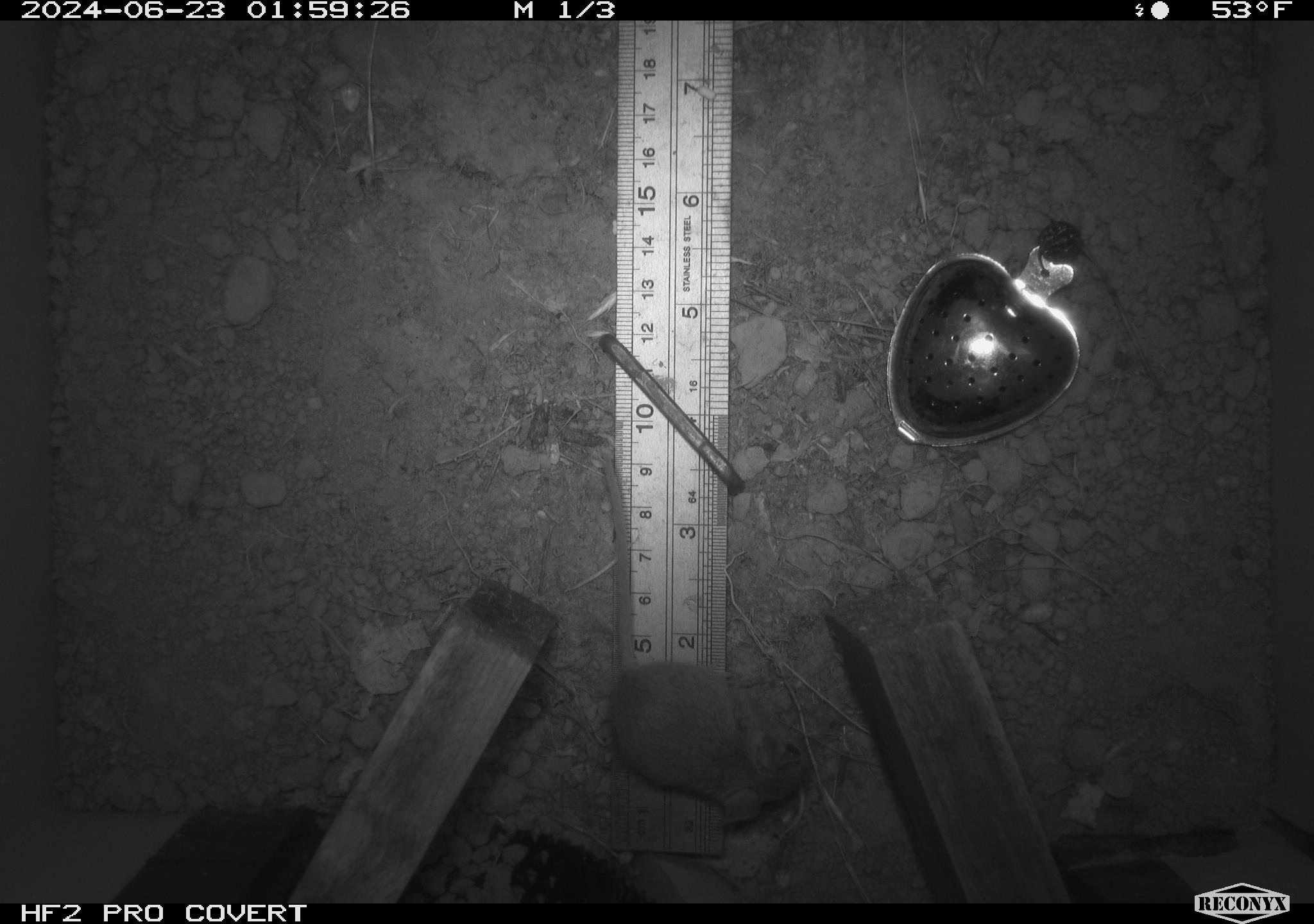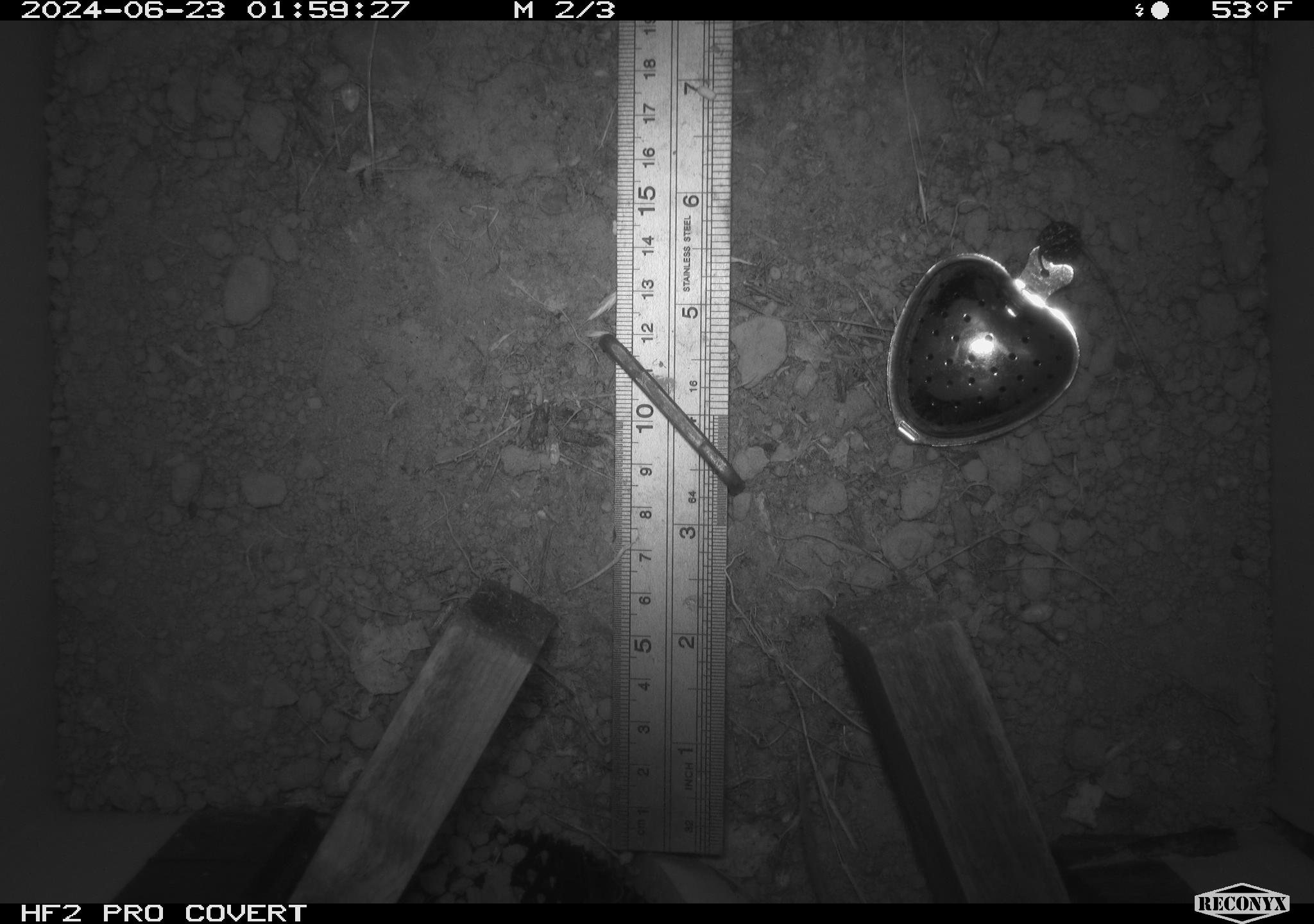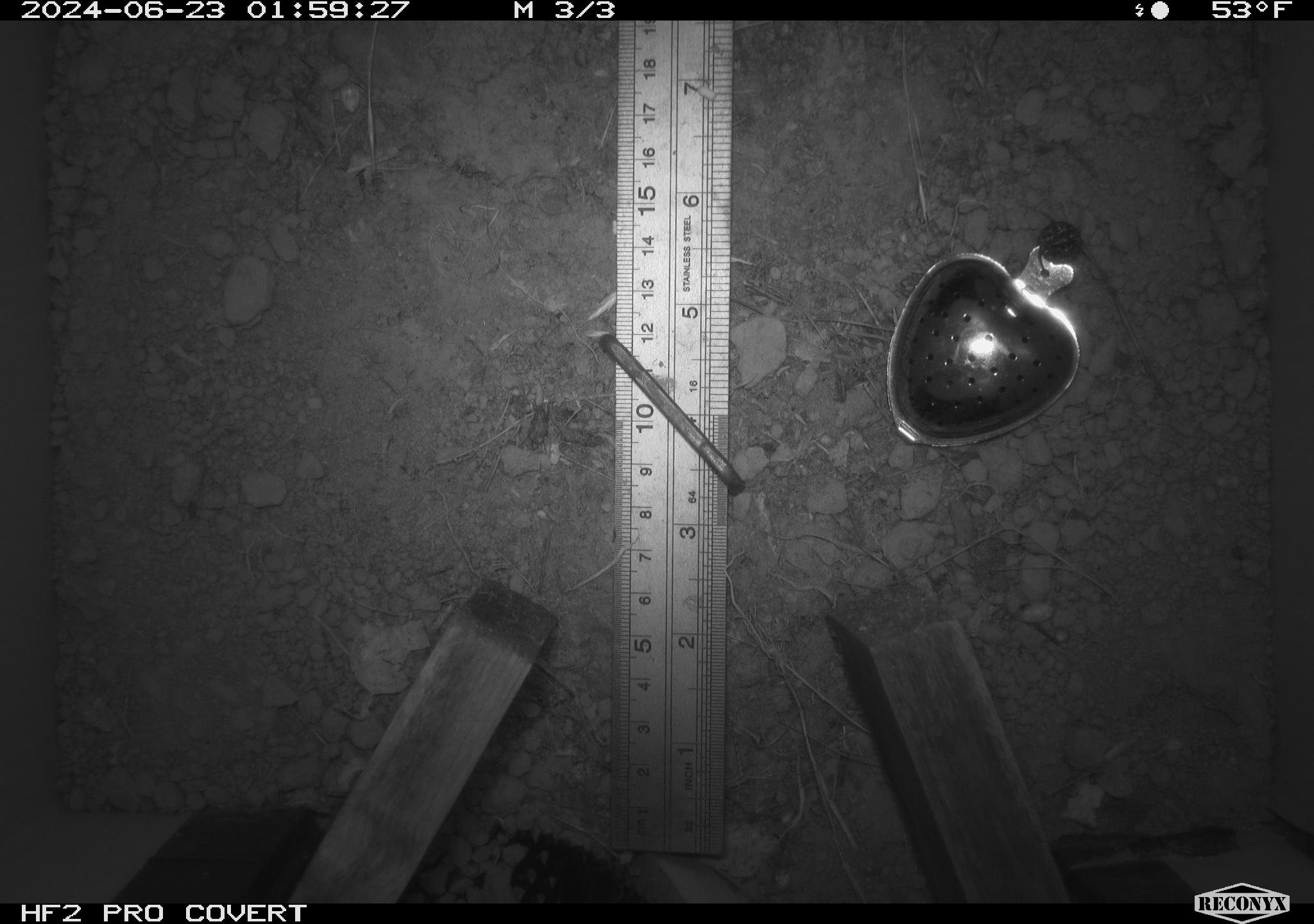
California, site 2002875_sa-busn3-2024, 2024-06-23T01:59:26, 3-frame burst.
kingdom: Animalia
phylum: Chordata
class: Mammalia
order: Rodentia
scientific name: Rodentia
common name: mouse species